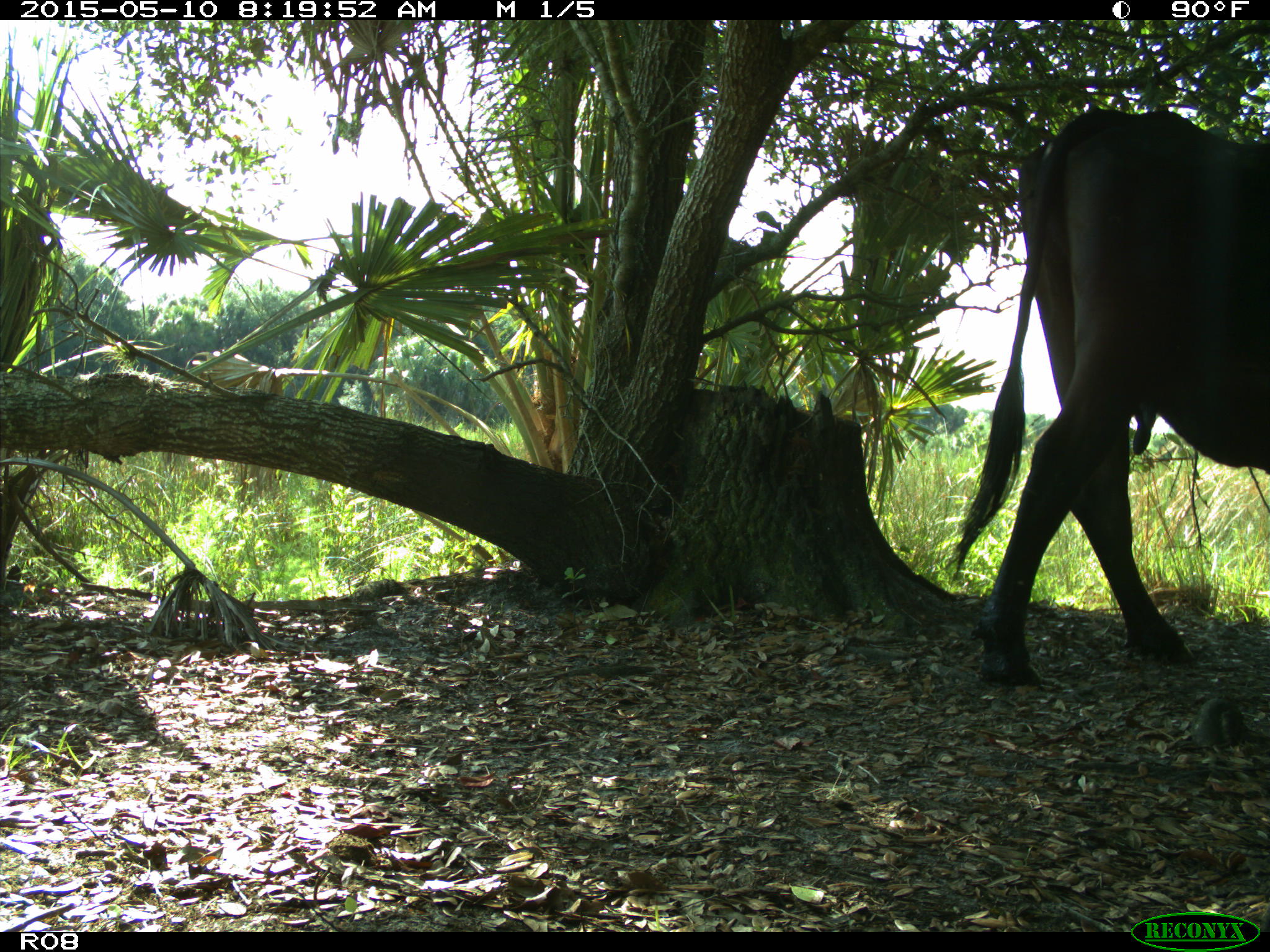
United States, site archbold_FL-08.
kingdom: Animalia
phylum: Chordata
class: Mammalia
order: Artiodactyla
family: Bovidae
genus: Bos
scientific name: Bos taurus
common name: domestic cow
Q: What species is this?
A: Bos taurus (domestic cow).